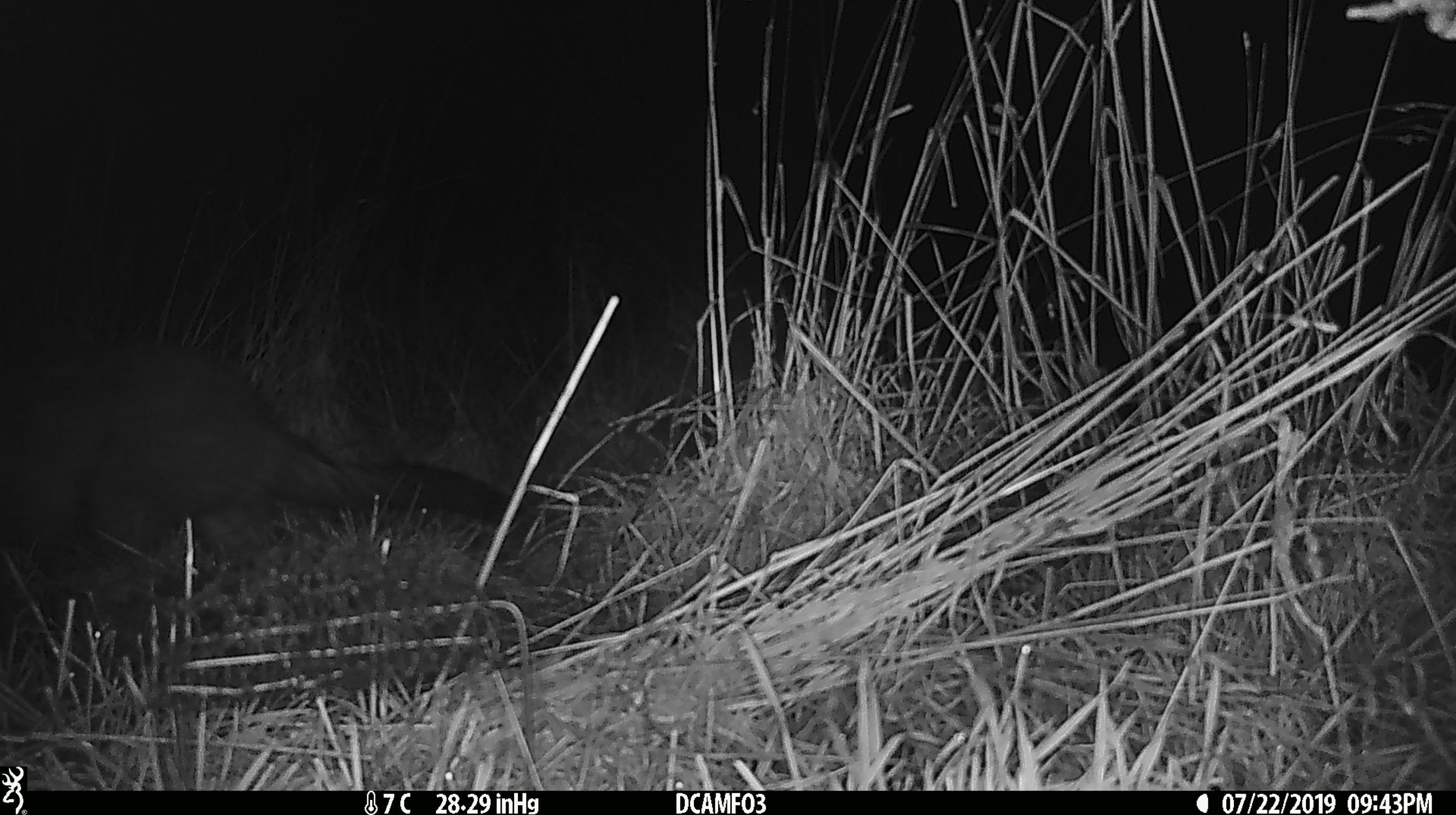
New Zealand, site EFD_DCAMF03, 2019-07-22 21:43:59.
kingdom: Animalia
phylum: Chordata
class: Mammalia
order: Diprotodontia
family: Phalangeridae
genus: Trichosurus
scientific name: Trichosurus vulpecula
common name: common brushtail possum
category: possum